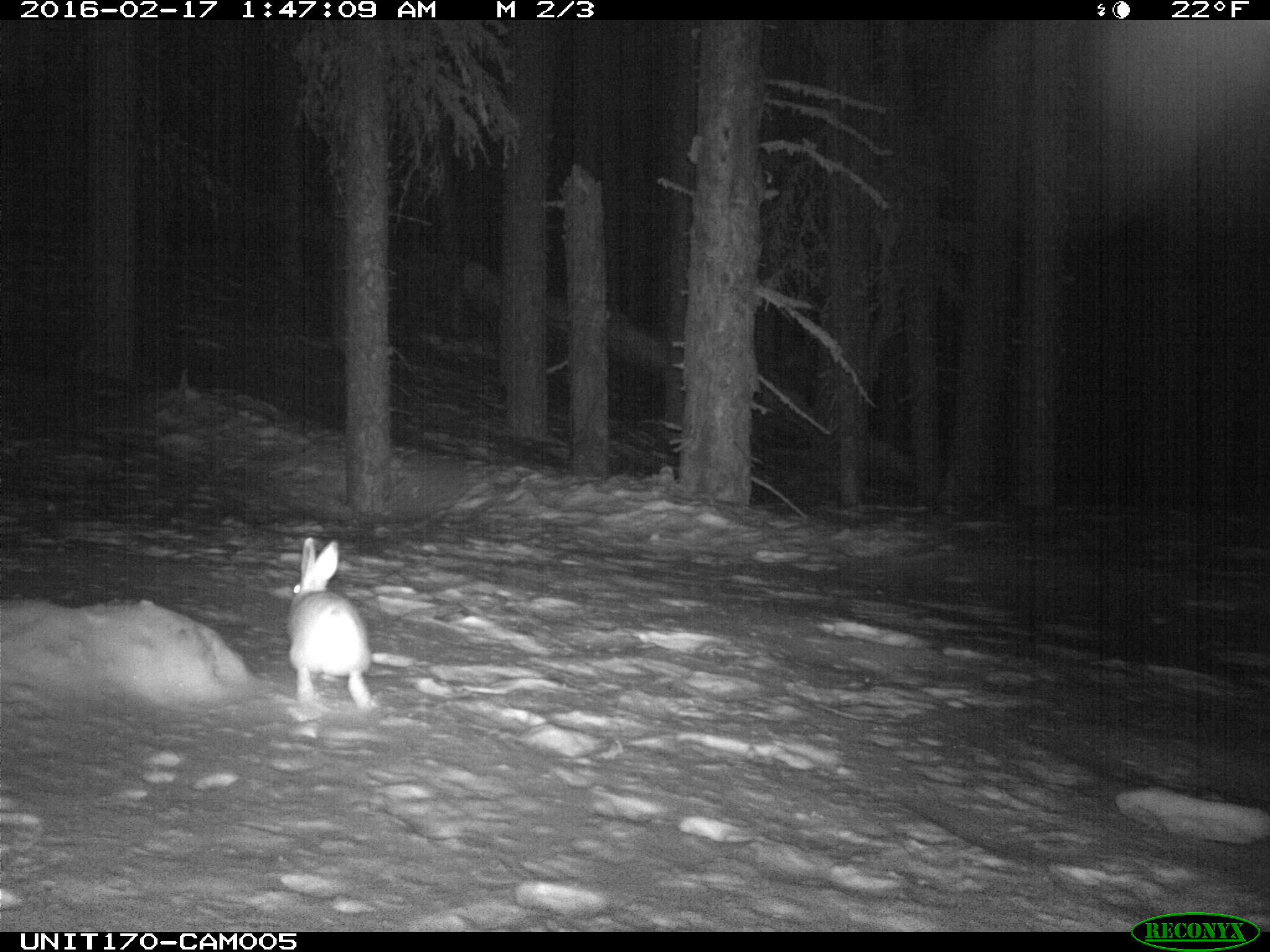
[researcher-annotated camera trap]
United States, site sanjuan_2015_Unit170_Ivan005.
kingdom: Animalia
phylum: Chordata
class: Mammalia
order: Lagomorpha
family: Leporidae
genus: Lepus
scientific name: Lepus americanus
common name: snowshoe hare